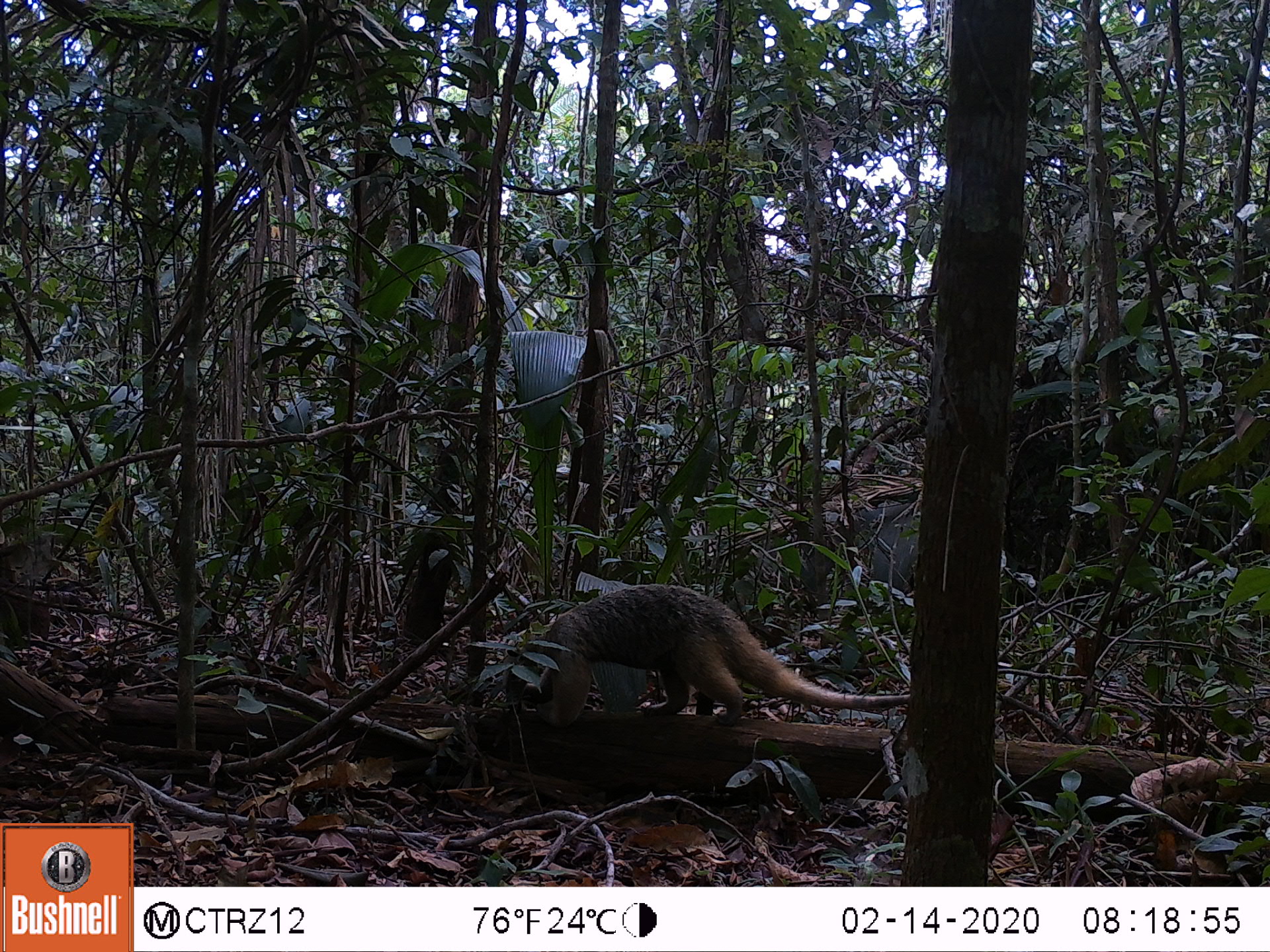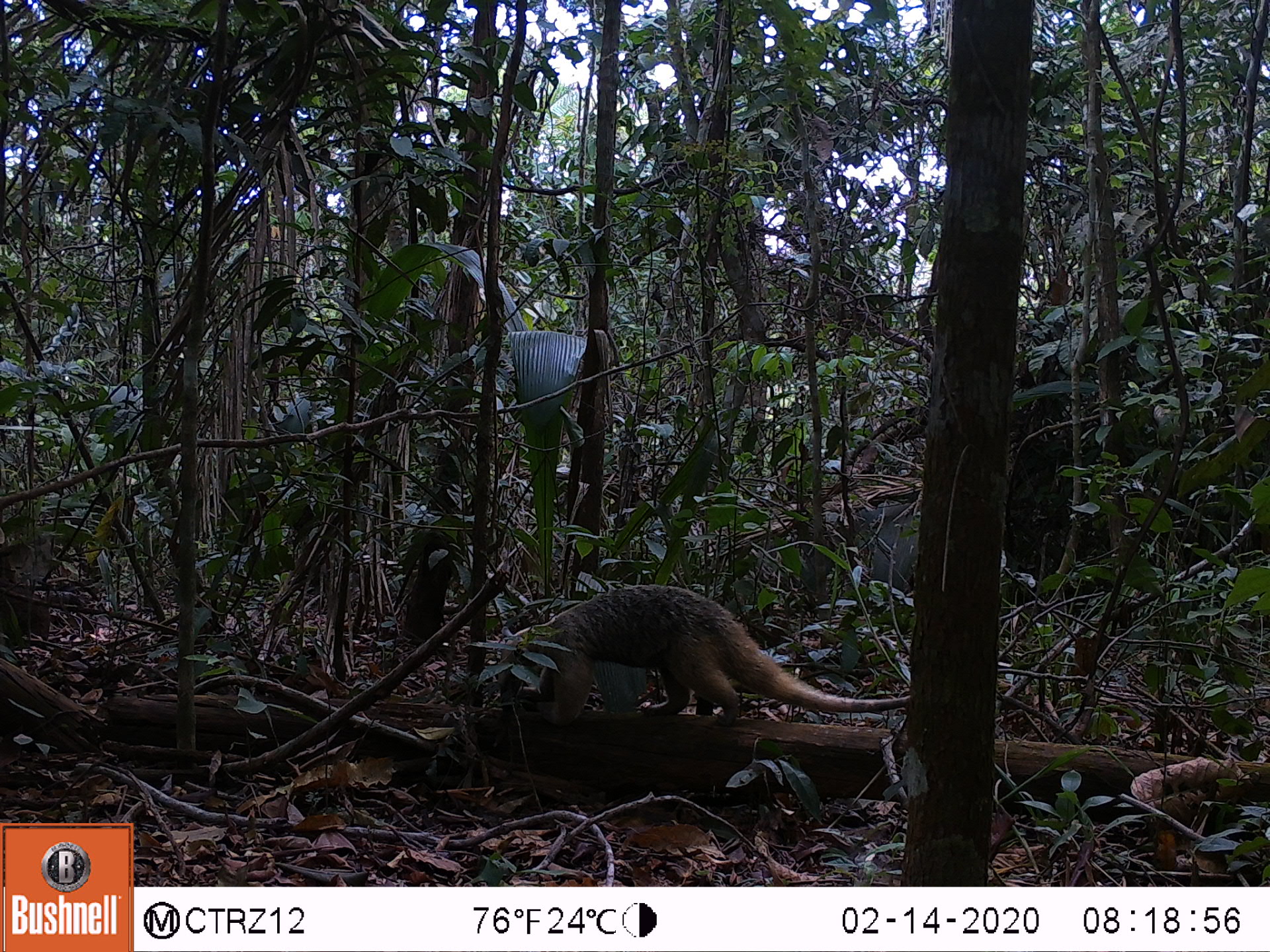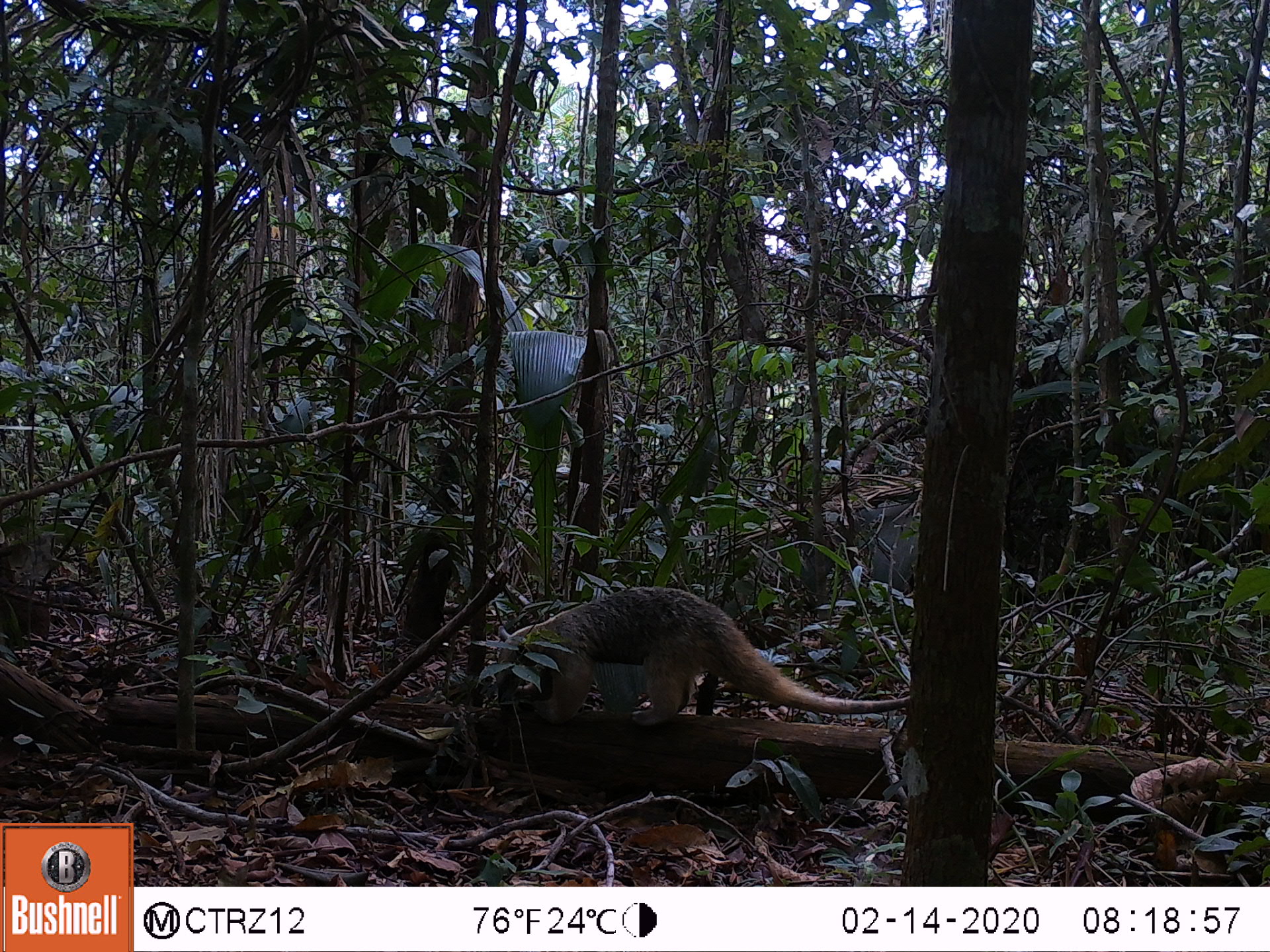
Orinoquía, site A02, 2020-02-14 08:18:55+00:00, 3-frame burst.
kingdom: Animalia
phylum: Chordata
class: Mammalia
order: Pilosa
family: Myrmecophagidae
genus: Tamandua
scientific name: Tamandua tetradactyla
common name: southern tamandua